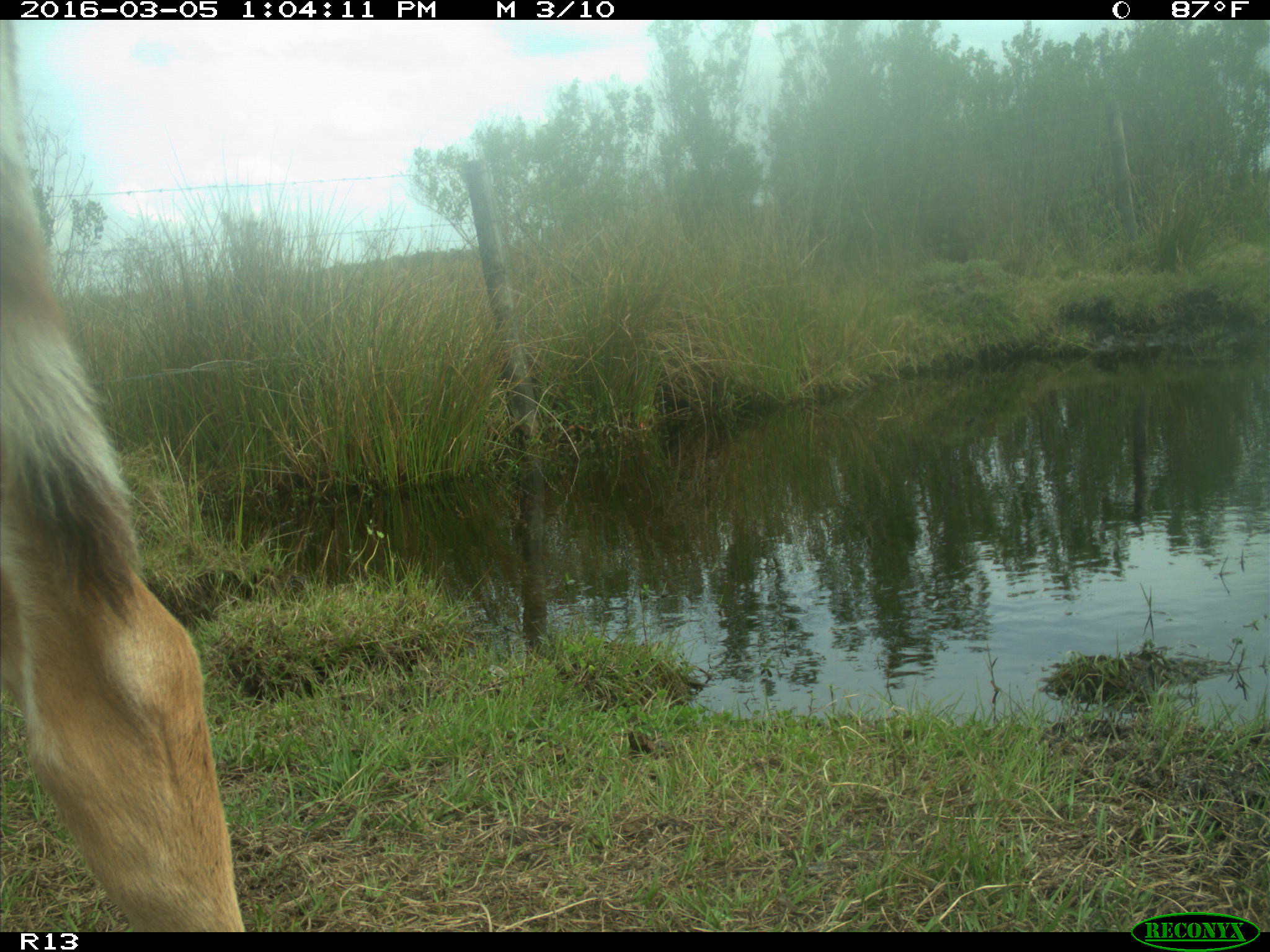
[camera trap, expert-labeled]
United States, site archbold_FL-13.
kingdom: Animalia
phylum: Chordata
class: Mammalia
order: Artiodactyla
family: Bovidae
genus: Bos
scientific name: Bos taurus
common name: domestic cow